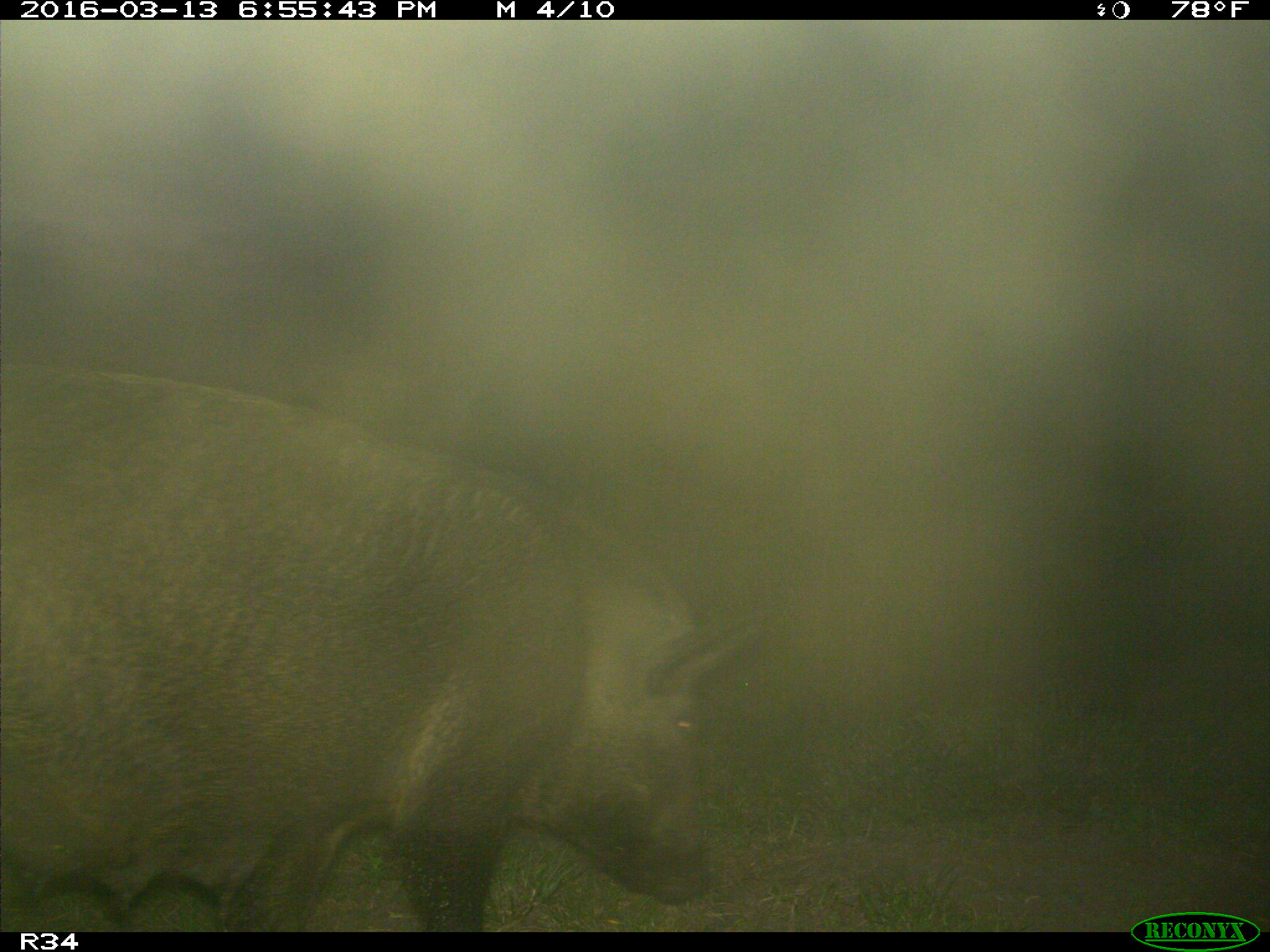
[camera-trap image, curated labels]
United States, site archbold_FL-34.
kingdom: Animalia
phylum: Chordata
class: Mammalia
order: Artiodactyla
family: Suidae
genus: Sus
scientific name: Sus scrofa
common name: wild boar